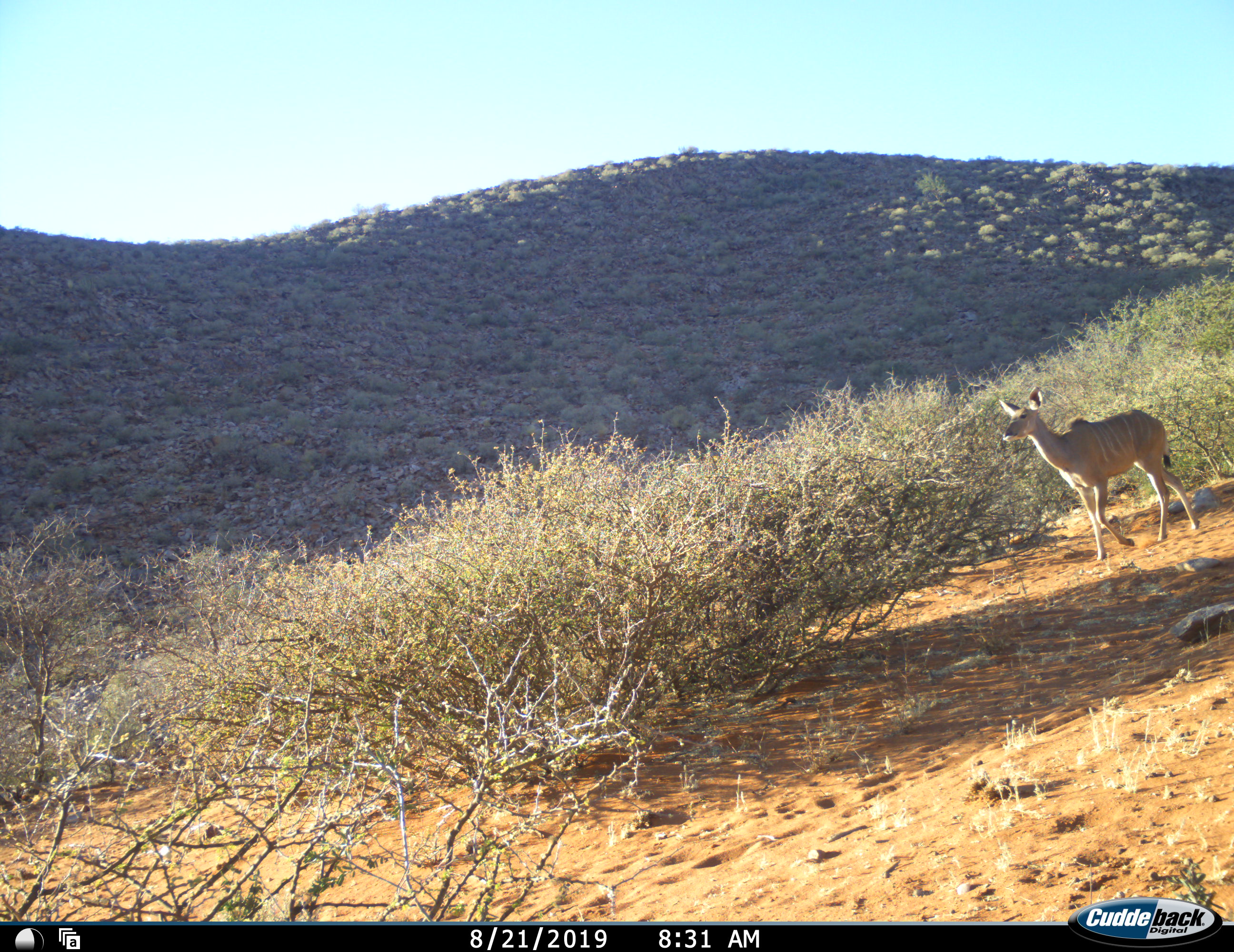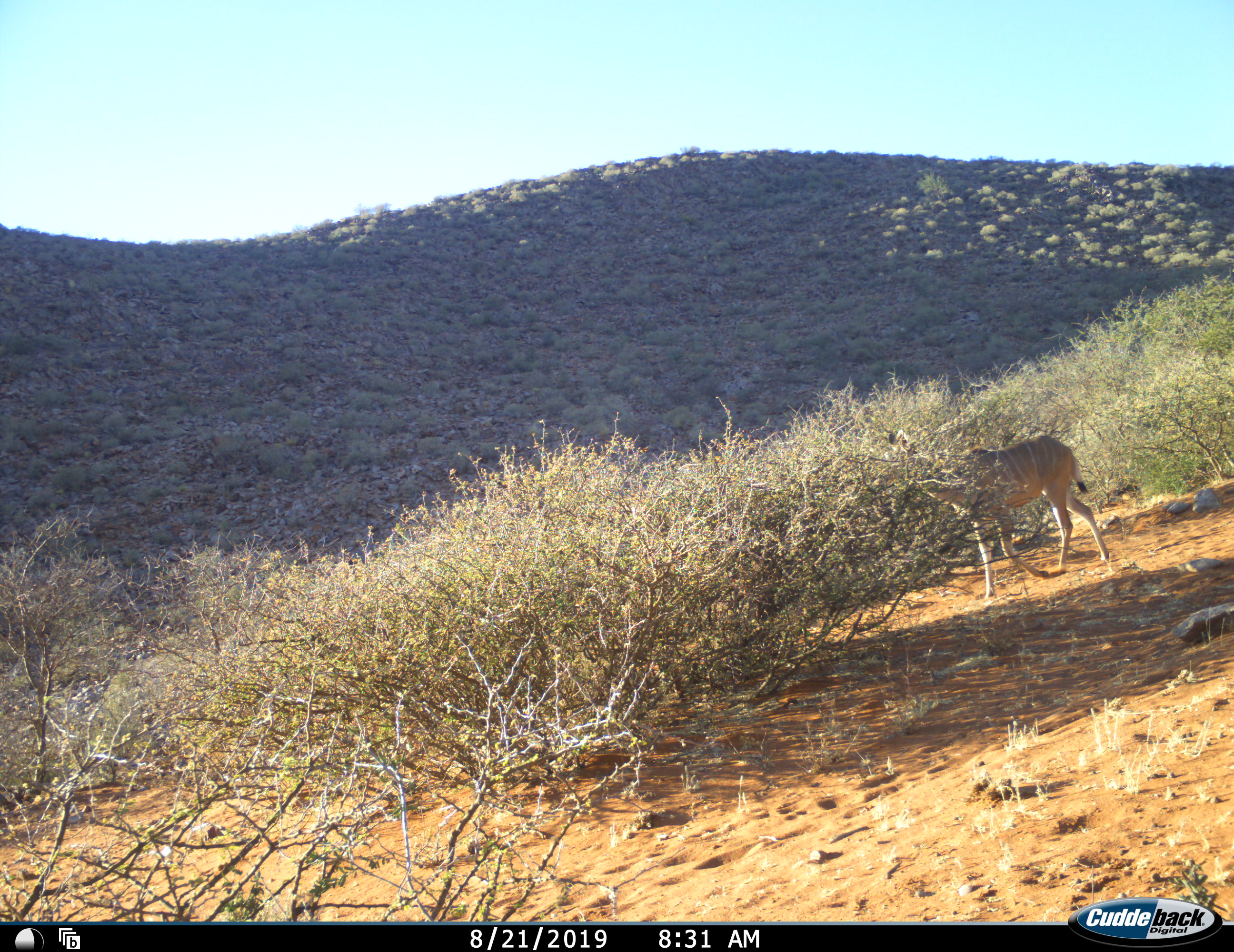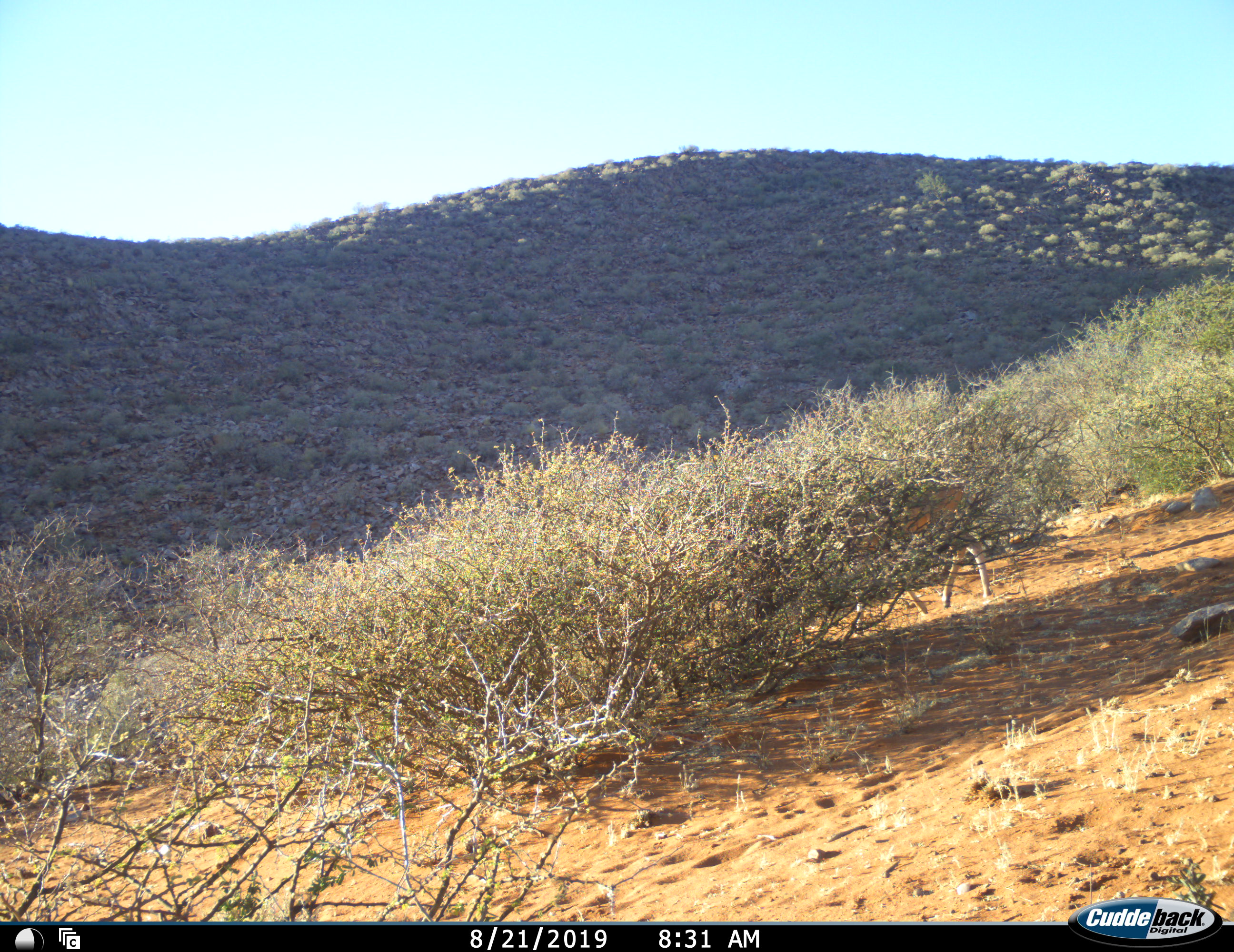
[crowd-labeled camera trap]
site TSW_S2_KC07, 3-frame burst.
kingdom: Animalia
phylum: Chordata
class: Mammalia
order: Artiodactyla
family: Bovidae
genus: Tragelaphus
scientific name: Tragelaphus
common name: kudu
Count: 1.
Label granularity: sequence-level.